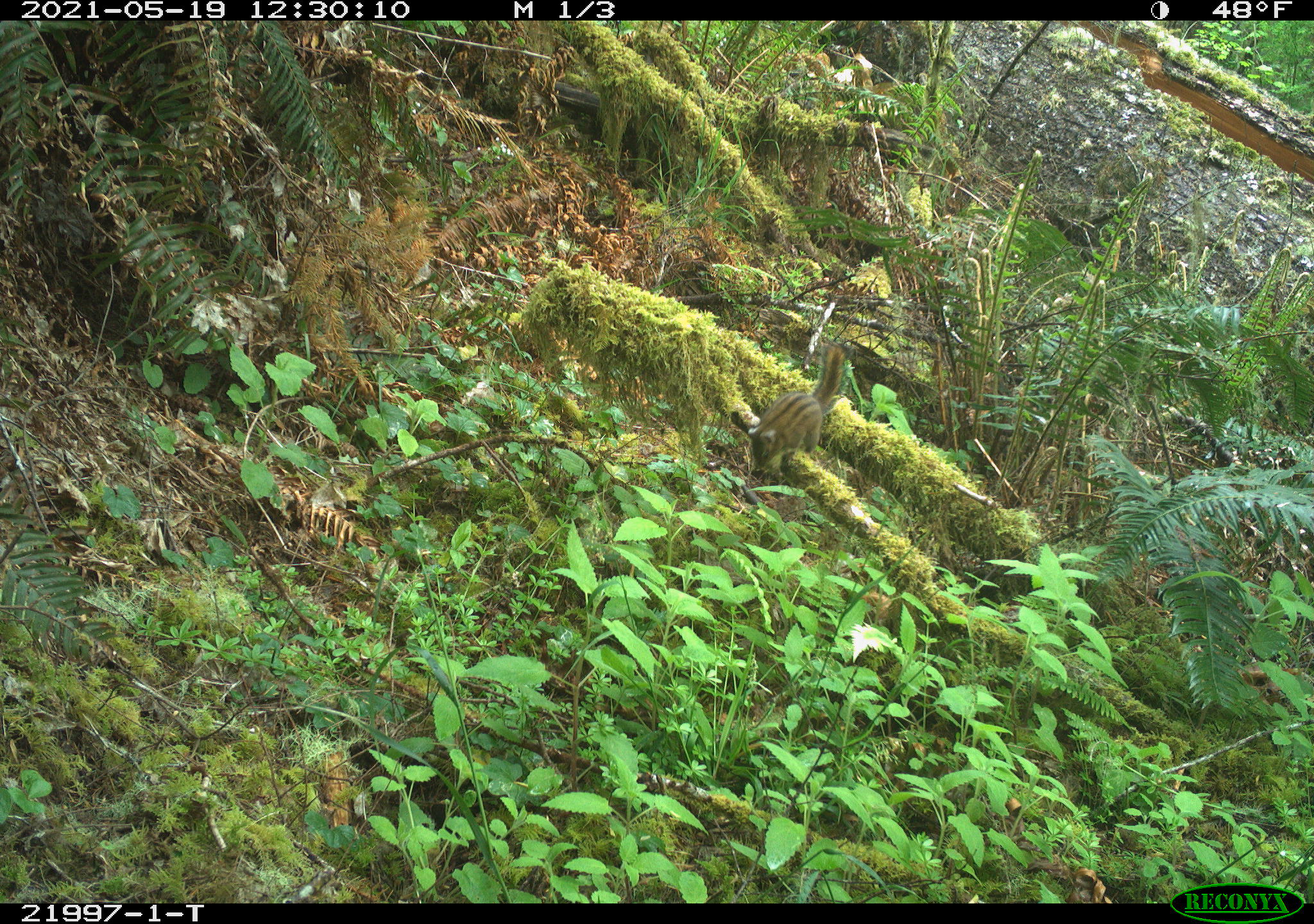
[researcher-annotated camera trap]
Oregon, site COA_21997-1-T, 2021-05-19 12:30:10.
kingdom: Animalia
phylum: Chordata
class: Mammalia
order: Rodentia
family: Sciuridae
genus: Neotamias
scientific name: Neotamias townsendii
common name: townsend's chipmunk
Townsend's chipmunk (Neotamias townsendii).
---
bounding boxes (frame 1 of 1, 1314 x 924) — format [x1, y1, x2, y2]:
townsend's chipmunk: [722, 326, 863, 489]